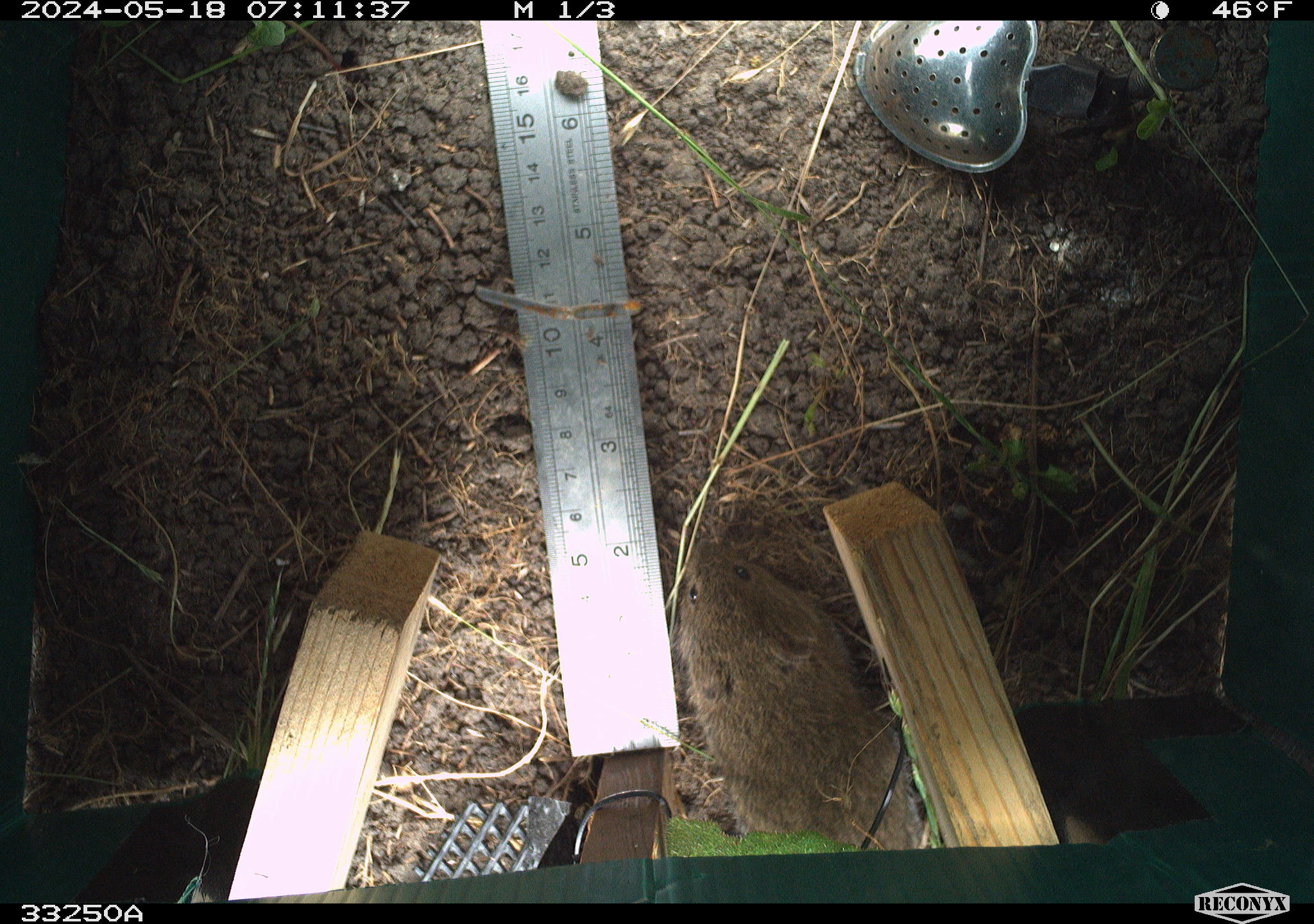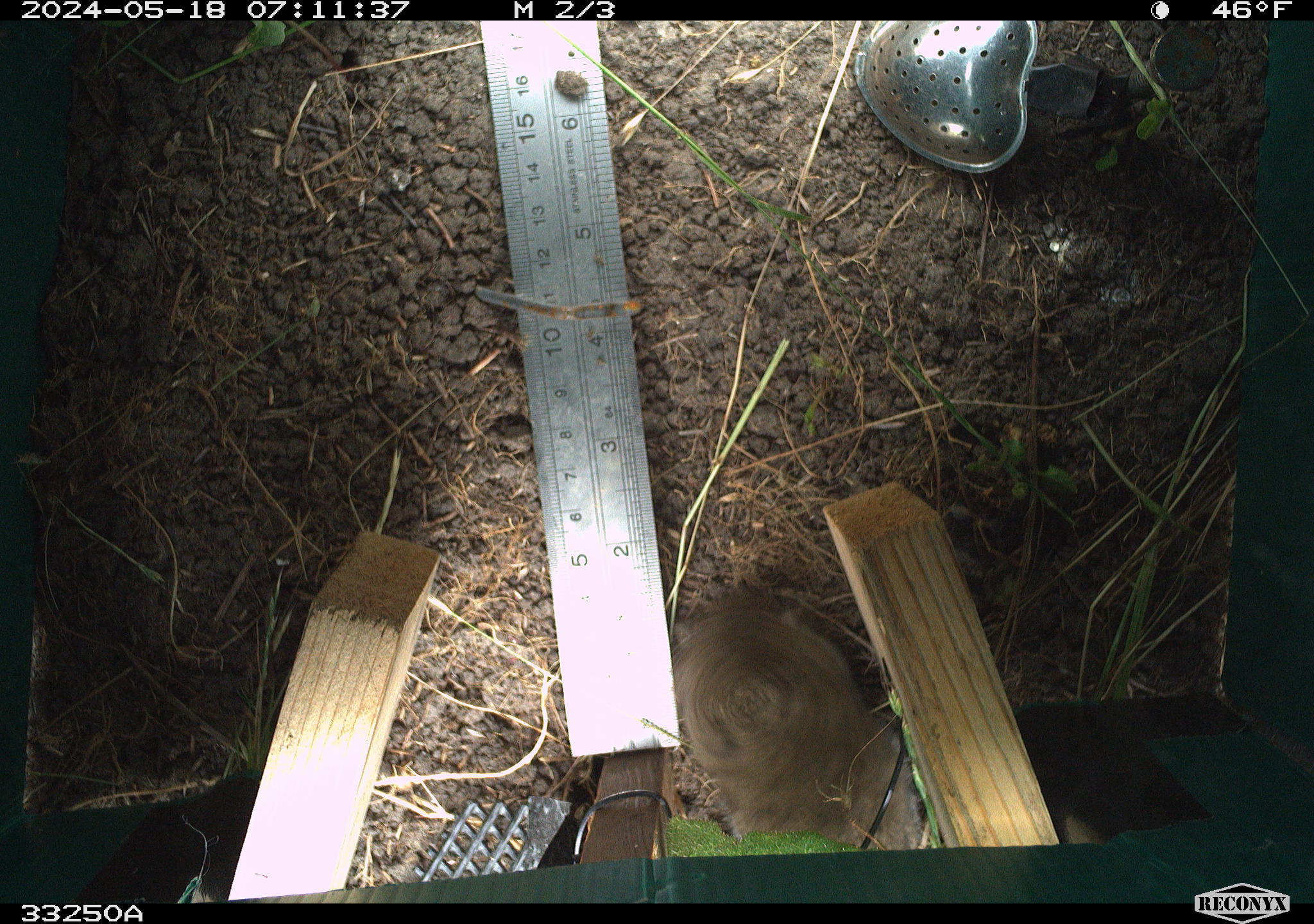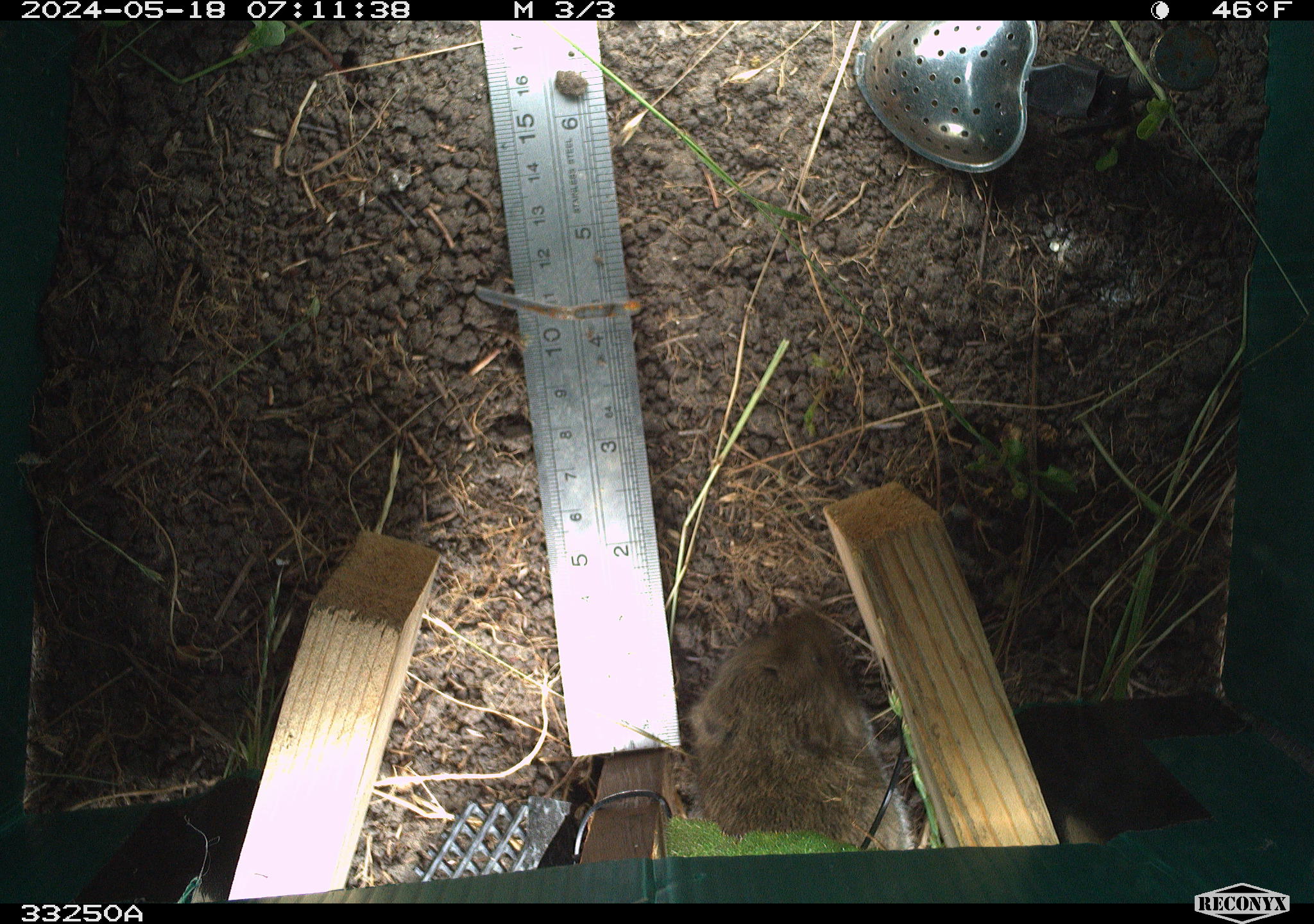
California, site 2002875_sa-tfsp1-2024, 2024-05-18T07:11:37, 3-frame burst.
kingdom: Animalia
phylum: Chordata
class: Mammalia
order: Rodentia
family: Cricetidae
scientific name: Arvicolinae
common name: voles, lemmings, and muskrats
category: arvicolinae subfamily